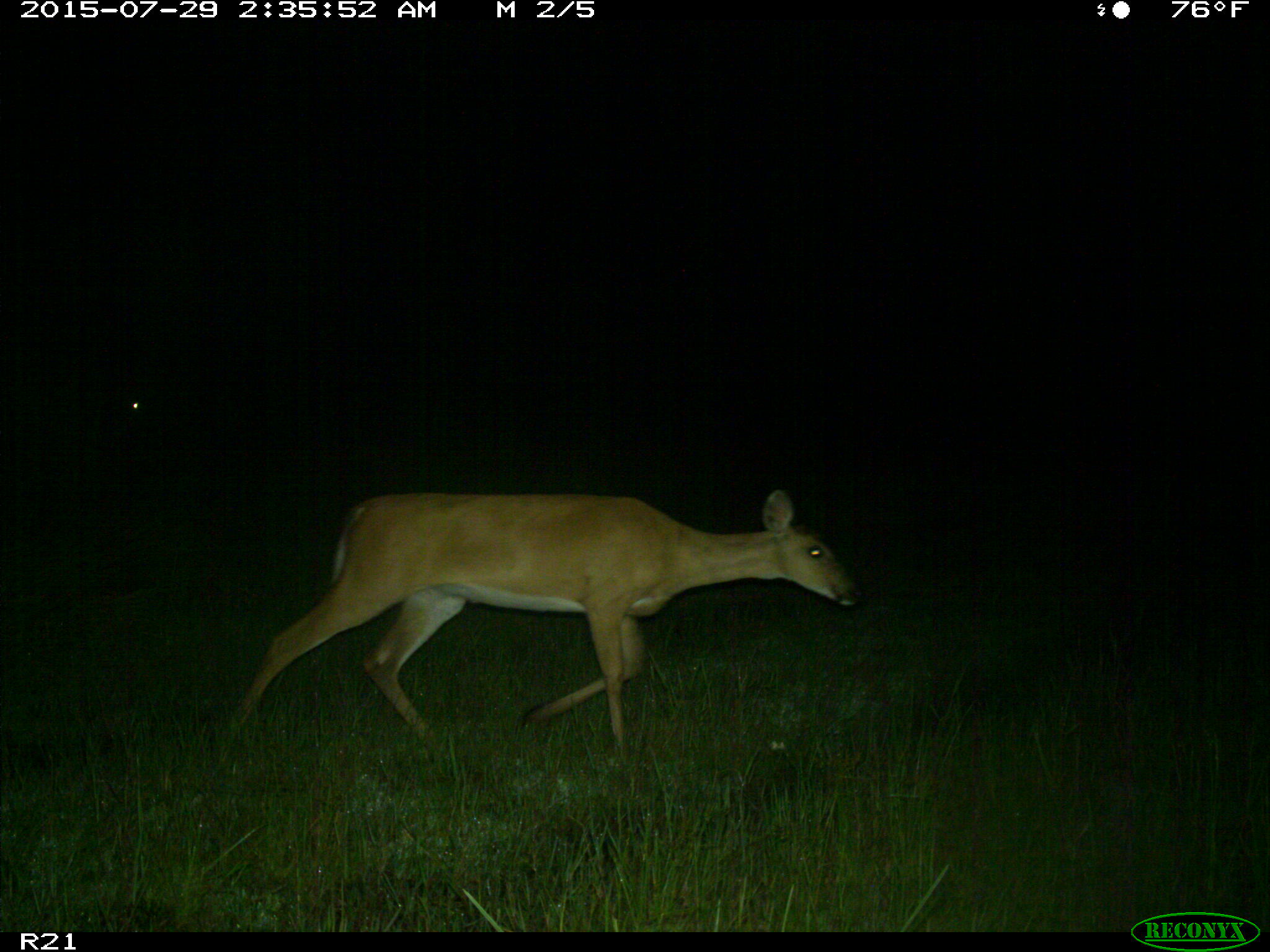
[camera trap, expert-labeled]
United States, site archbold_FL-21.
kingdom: Animalia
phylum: Chordata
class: Mammalia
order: Artiodactyla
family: Cervidae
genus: Odocoileus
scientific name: Odocoileus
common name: deer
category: unidentified deer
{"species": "unidentified deer (deer) (Odocoileus)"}